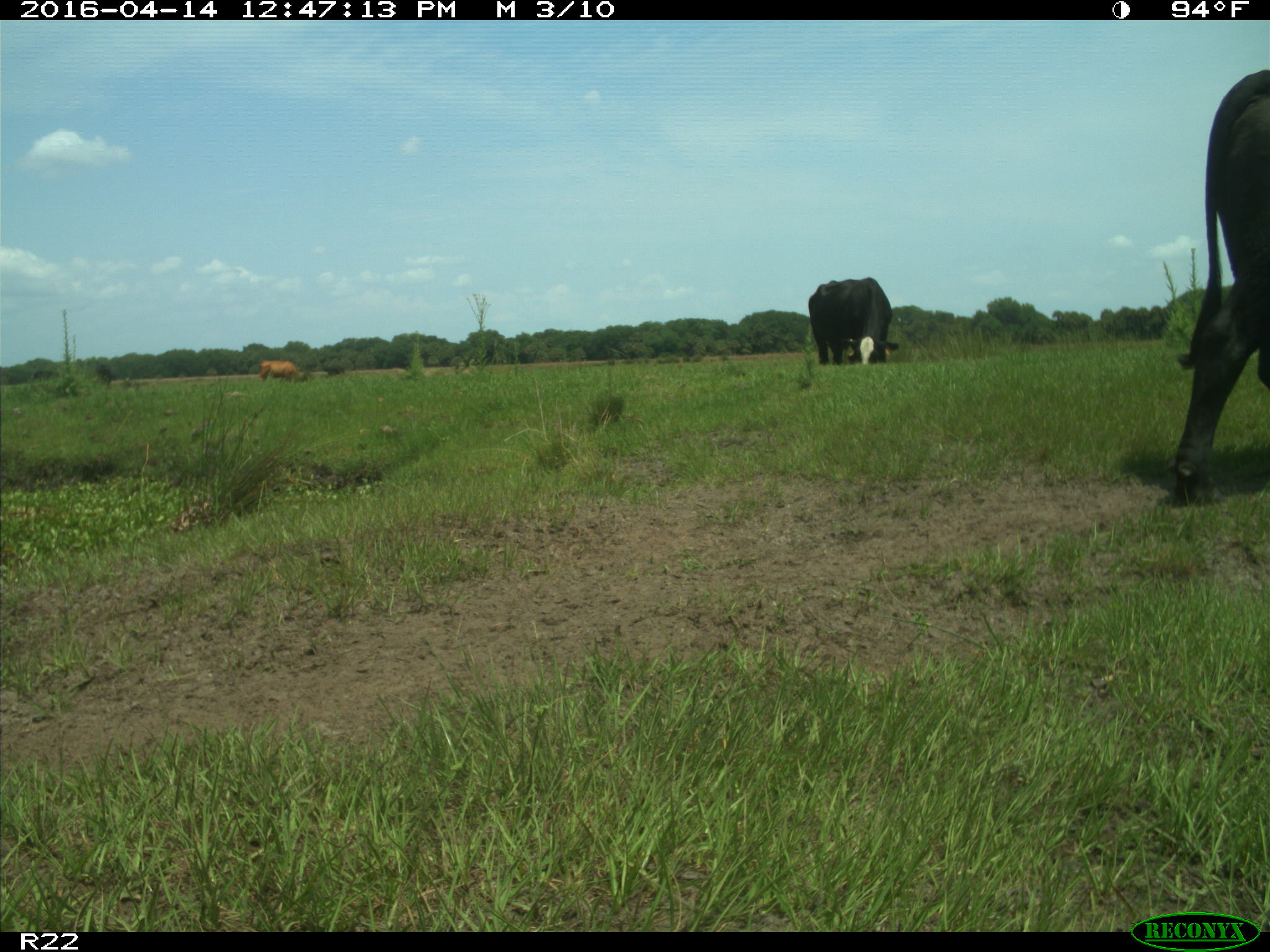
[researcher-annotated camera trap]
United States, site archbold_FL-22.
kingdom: Animalia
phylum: Chordata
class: Mammalia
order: Artiodactyla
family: Bovidae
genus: Bos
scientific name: Bos taurus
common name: domestic cow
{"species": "Bos taurus (domestic cow)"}